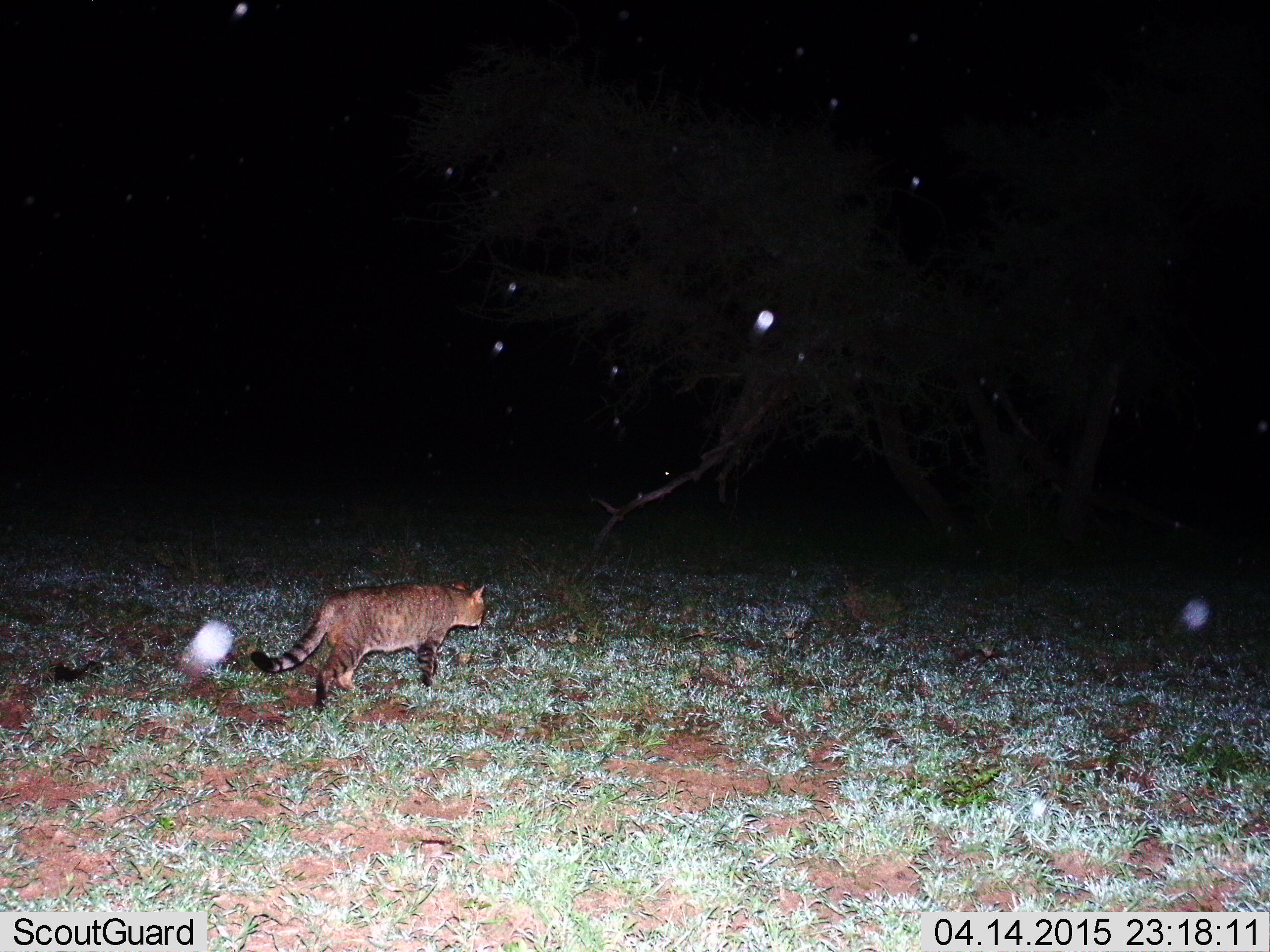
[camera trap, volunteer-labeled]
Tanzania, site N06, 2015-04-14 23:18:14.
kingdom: Animalia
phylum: Chordata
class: Mammalia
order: Carnivora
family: Felidae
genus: Felis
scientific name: Felis lybica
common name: african wild cat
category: wildcat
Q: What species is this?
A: Wildcat (african wild cat) (Felis lybica).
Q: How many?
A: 1.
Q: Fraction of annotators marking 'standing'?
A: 10%.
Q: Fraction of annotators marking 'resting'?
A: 0%.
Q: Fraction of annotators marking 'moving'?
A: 90%.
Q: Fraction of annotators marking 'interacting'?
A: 0%.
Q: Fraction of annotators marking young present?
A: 0%.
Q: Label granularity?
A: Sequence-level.